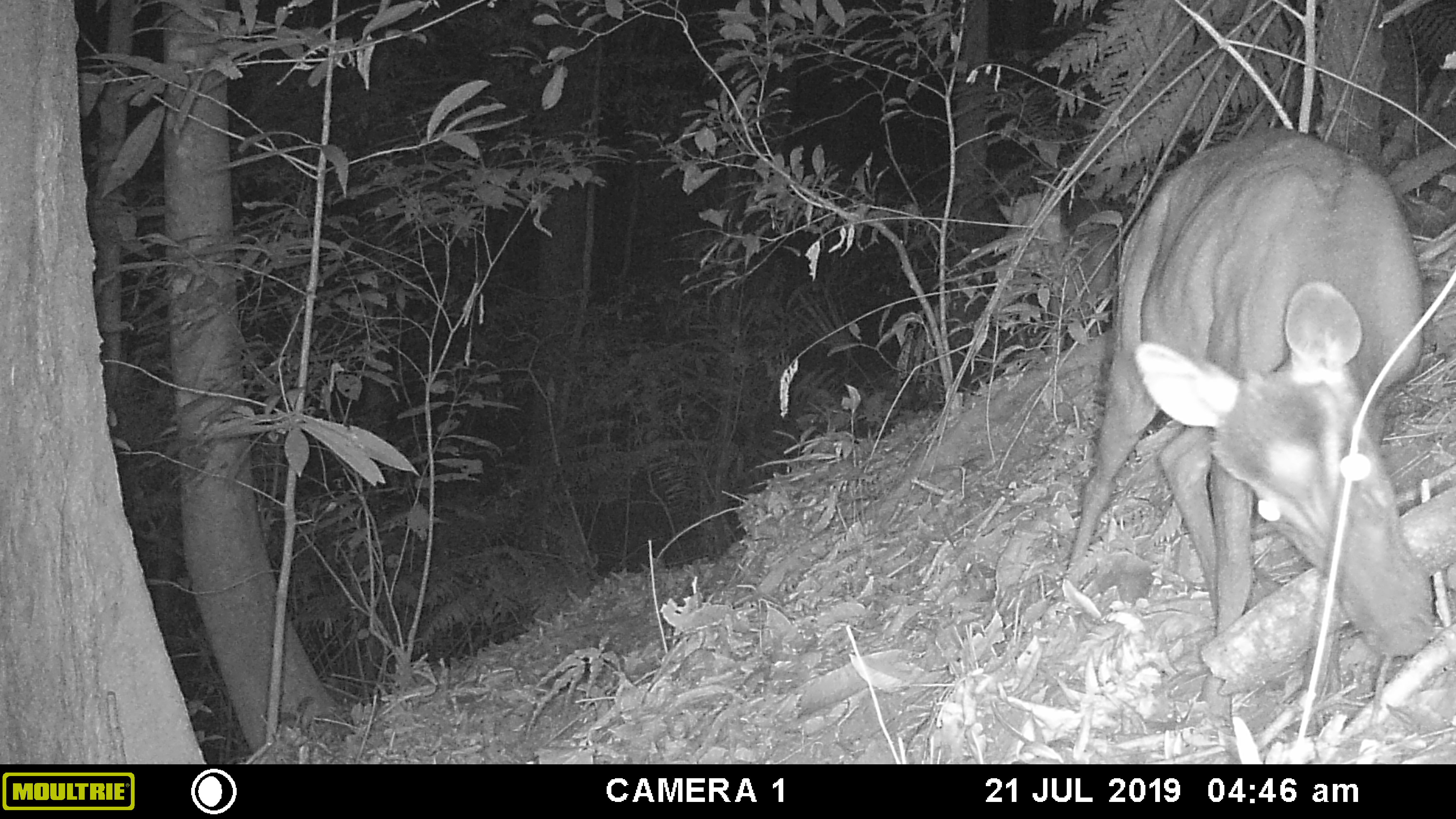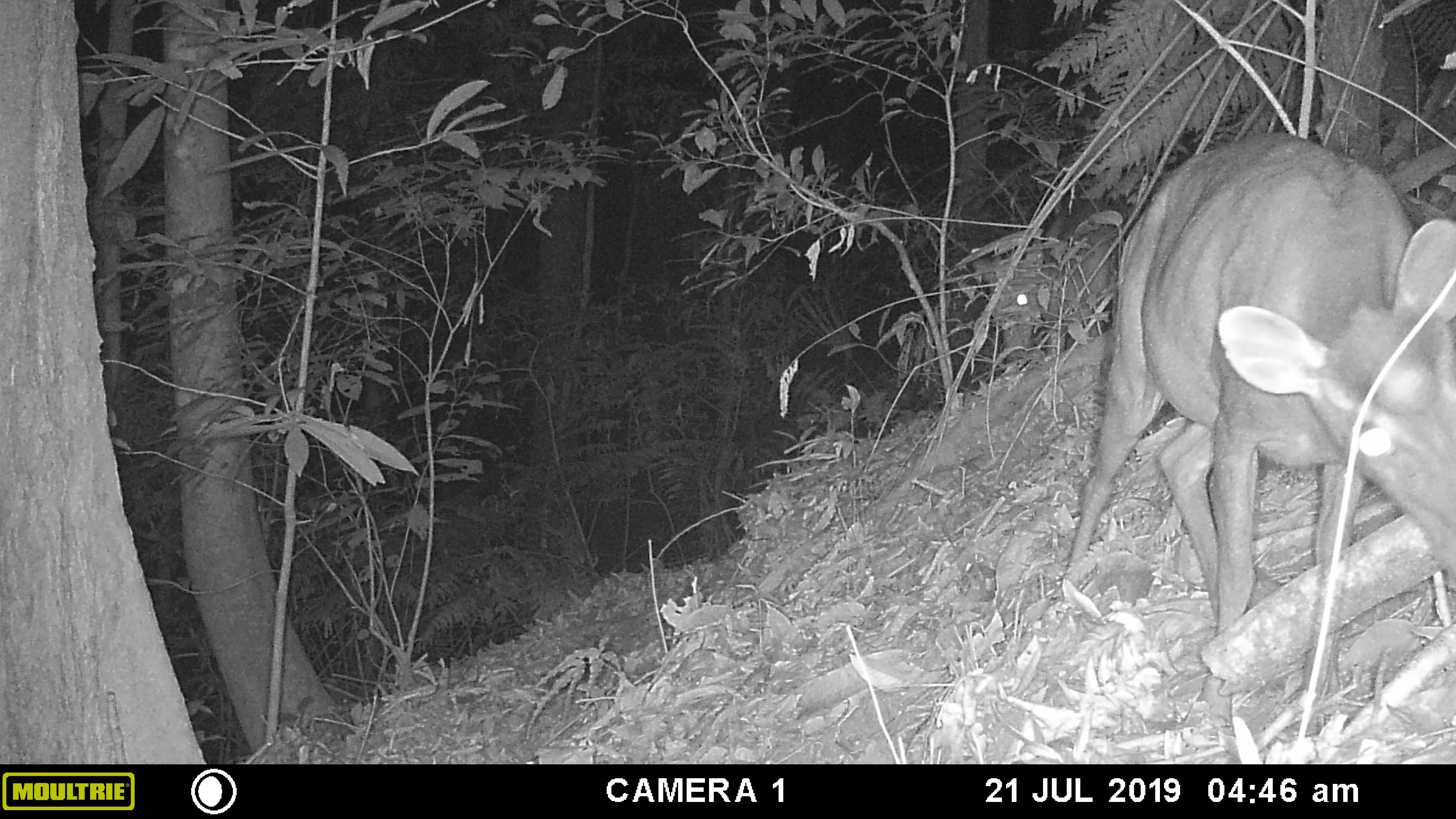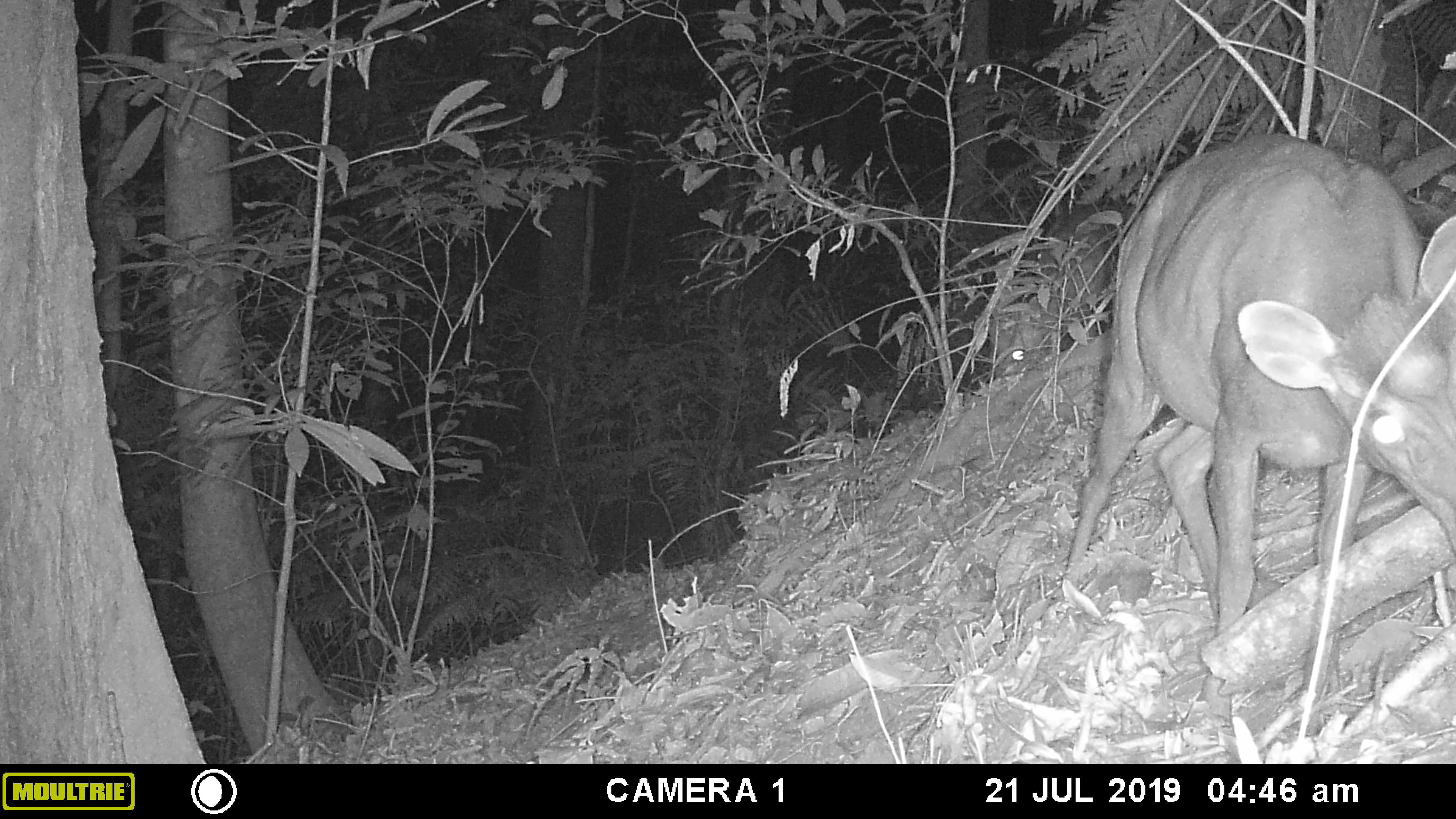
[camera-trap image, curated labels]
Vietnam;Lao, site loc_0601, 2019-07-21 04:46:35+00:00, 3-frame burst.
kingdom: Animalia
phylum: Chordata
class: Mammalia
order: Artiodactyla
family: Cervidae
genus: Muntiacus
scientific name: Muntiacus rooseveltorum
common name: roosevelt's muntjac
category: roosevelts muntjac group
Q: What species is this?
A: Roosevelts muntjac group (roosevelt's muntjac) (Muntiacus rooseveltorum).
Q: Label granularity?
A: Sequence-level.